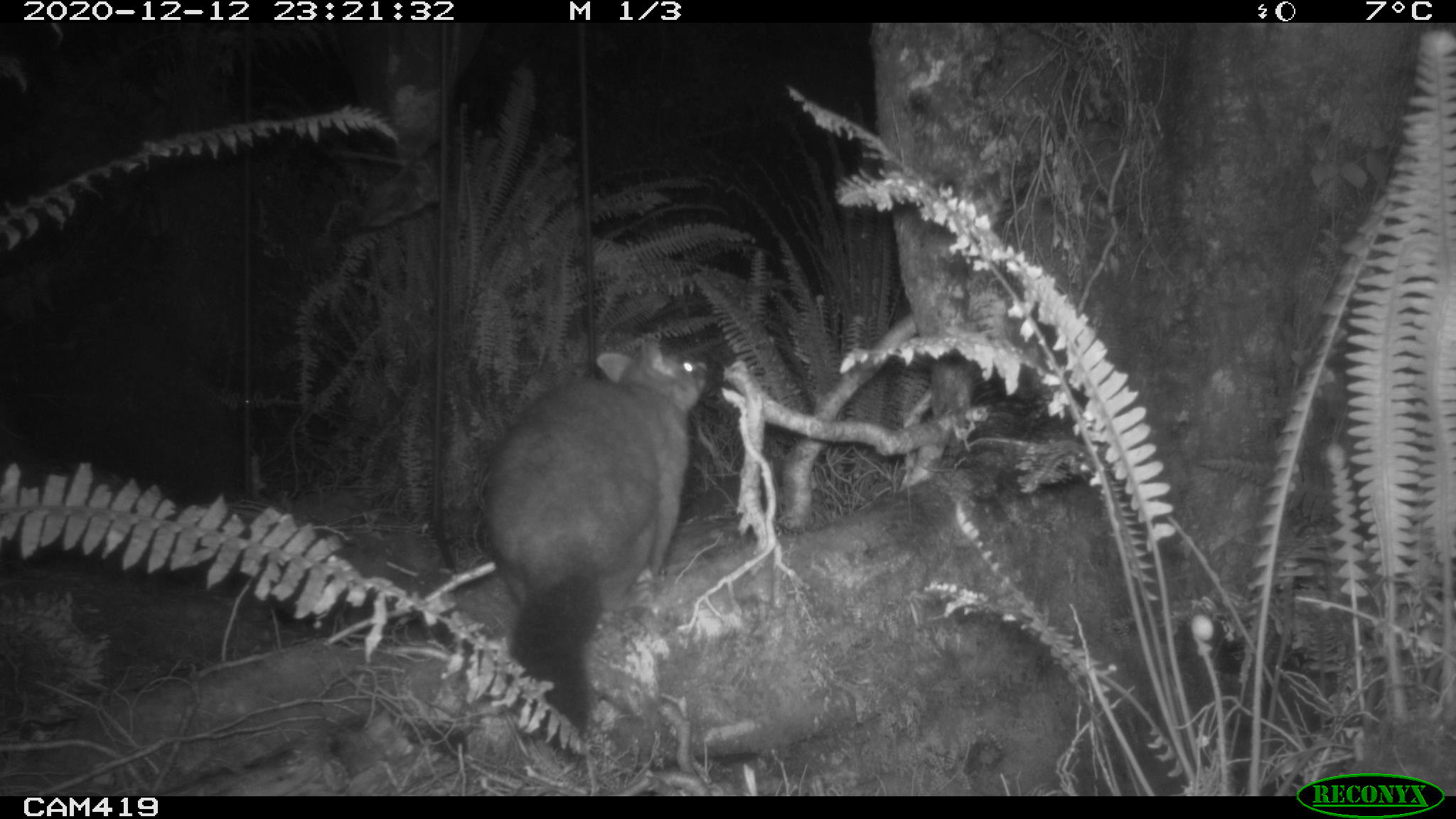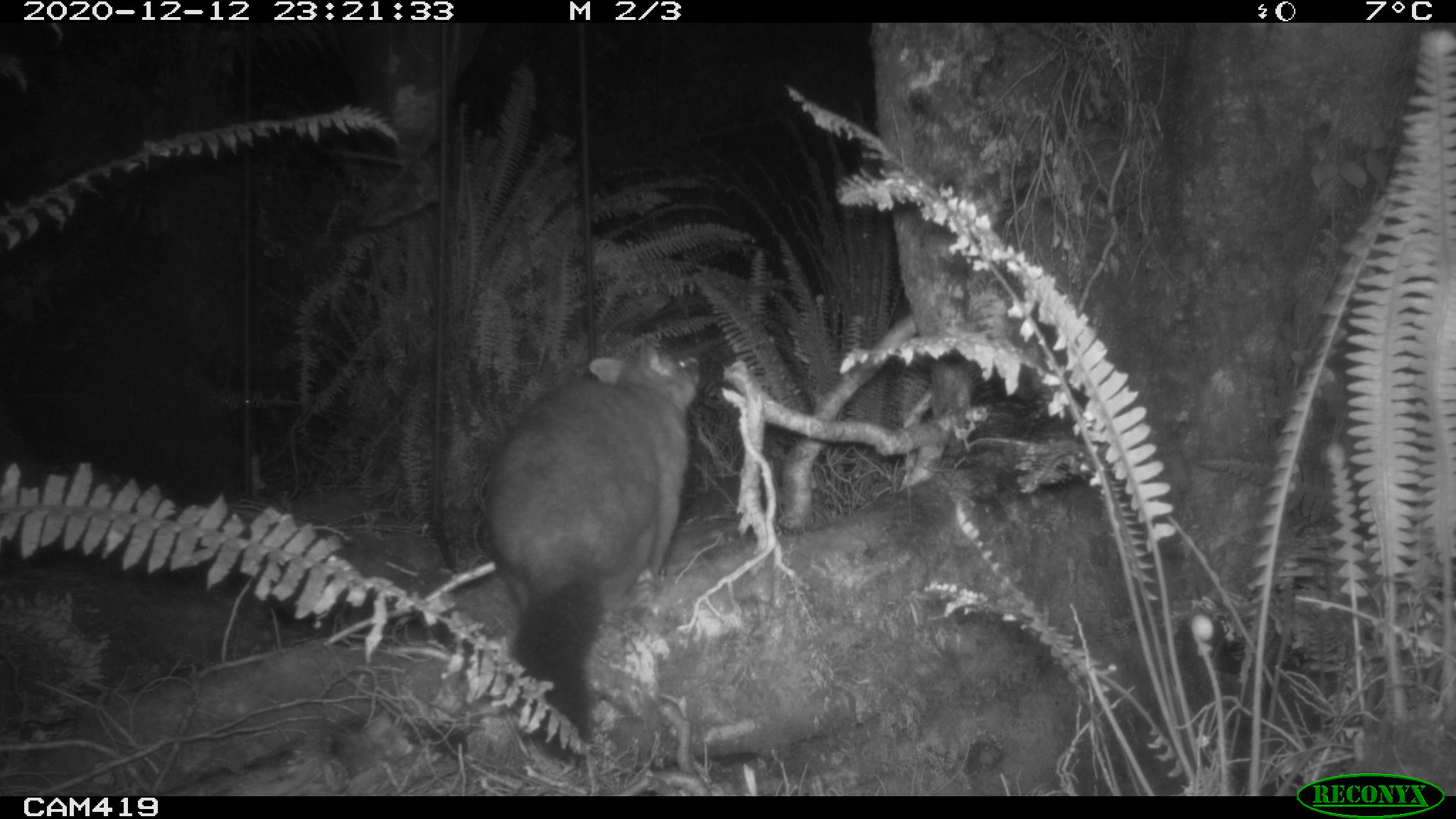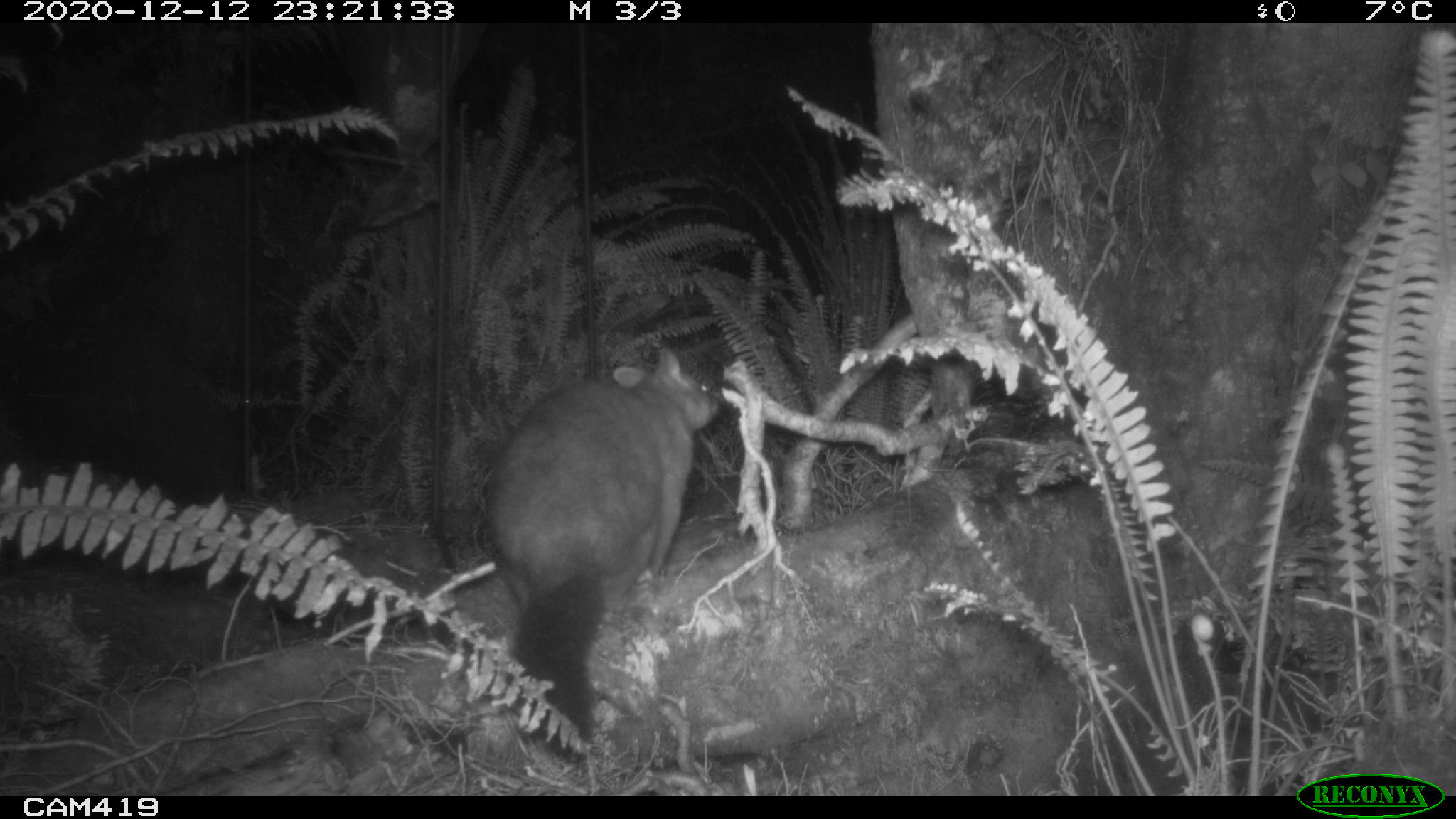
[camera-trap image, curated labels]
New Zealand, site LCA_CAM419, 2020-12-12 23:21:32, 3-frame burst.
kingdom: Animalia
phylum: Chordata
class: Mammalia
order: Diprotodontia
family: Phalangeridae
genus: Trichosurus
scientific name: Trichosurus vulpecula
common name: common brushtail possum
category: possum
Possum (common brushtail possum) (Trichosurus vulpecula).